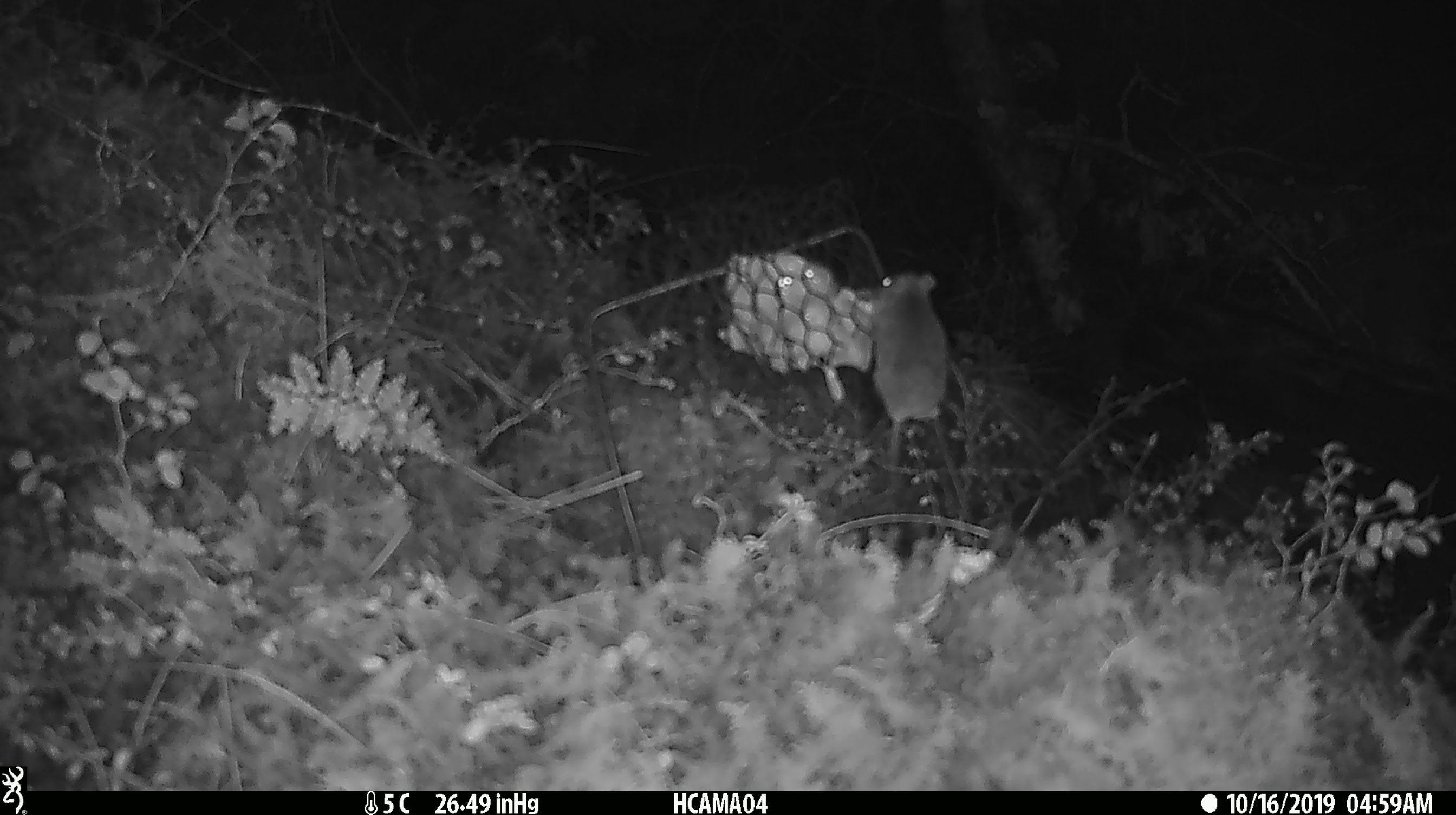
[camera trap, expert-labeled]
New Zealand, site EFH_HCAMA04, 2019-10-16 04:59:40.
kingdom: Animalia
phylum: Chordata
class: Mammalia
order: Rodentia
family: Muridae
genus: Mus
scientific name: Mus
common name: mouse